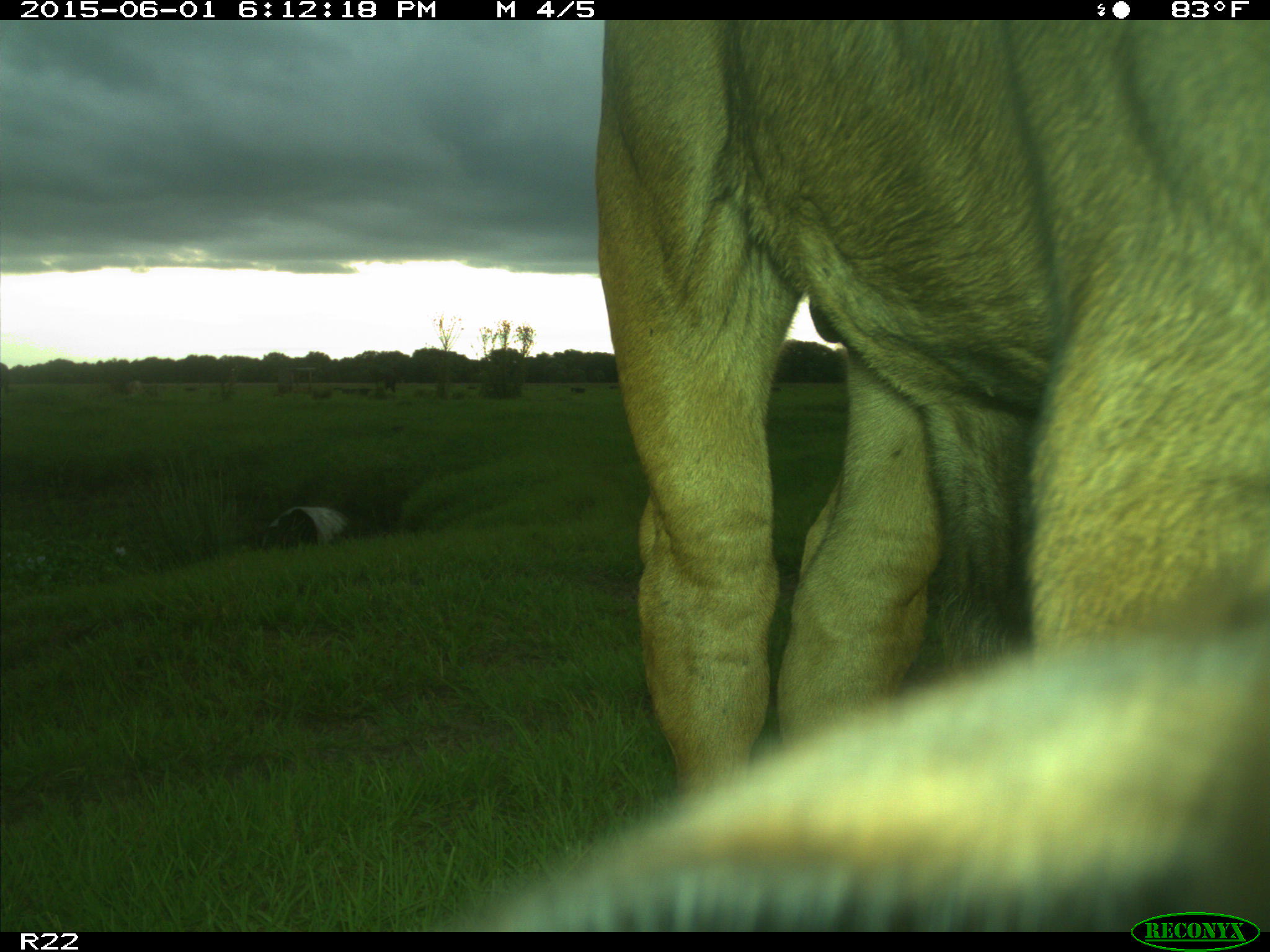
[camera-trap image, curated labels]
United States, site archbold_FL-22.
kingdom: Animalia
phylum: Chordata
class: Mammalia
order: Artiodactyla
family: Bovidae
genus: Bos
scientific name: Bos taurus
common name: domestic cow